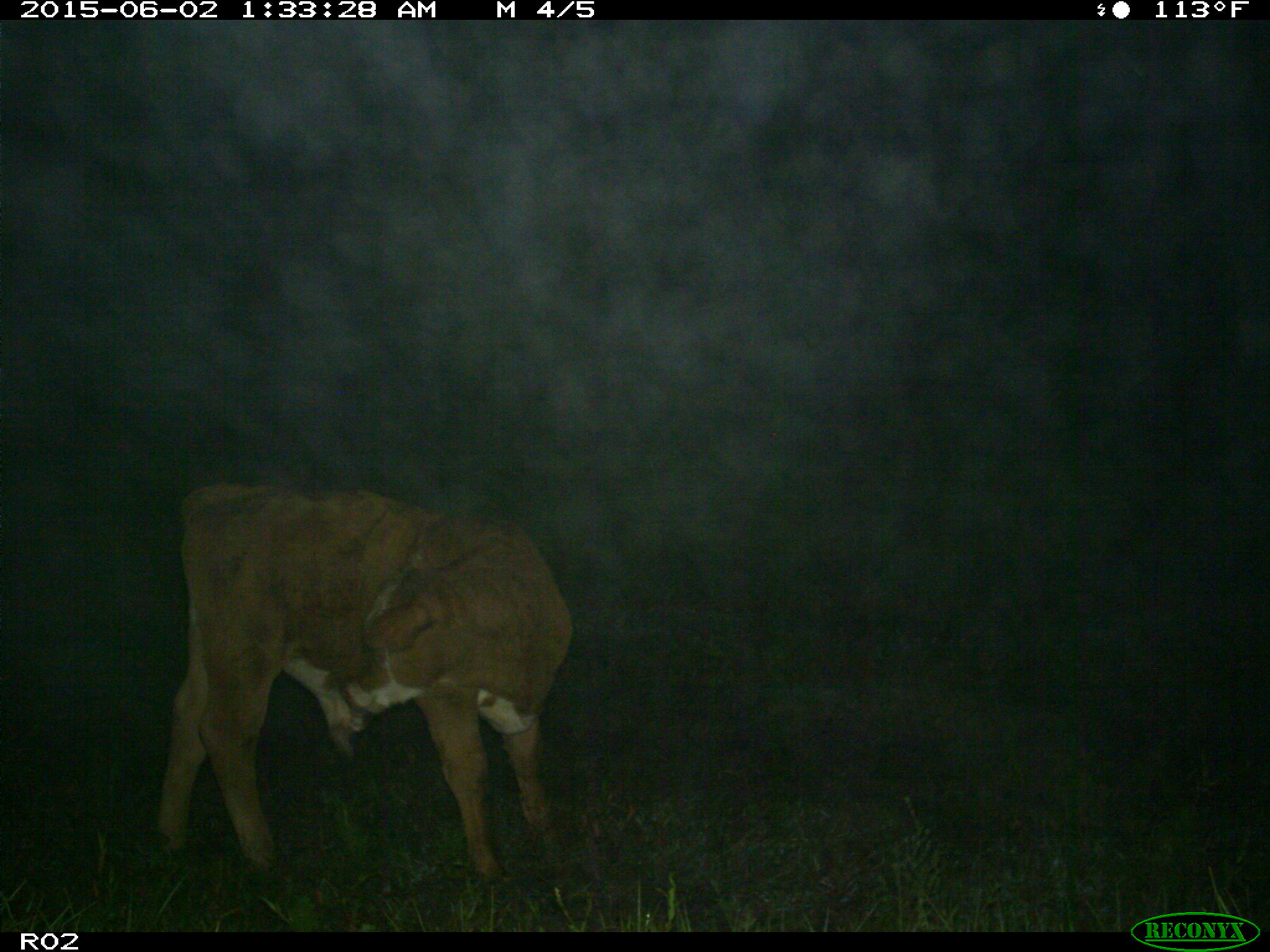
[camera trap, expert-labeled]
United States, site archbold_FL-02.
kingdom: Animalia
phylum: Chordata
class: Mammalia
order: Artiodactyla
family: Bovidae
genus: Bos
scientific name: Bos taurus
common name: domestic cow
Bos taurus (domestic cow).